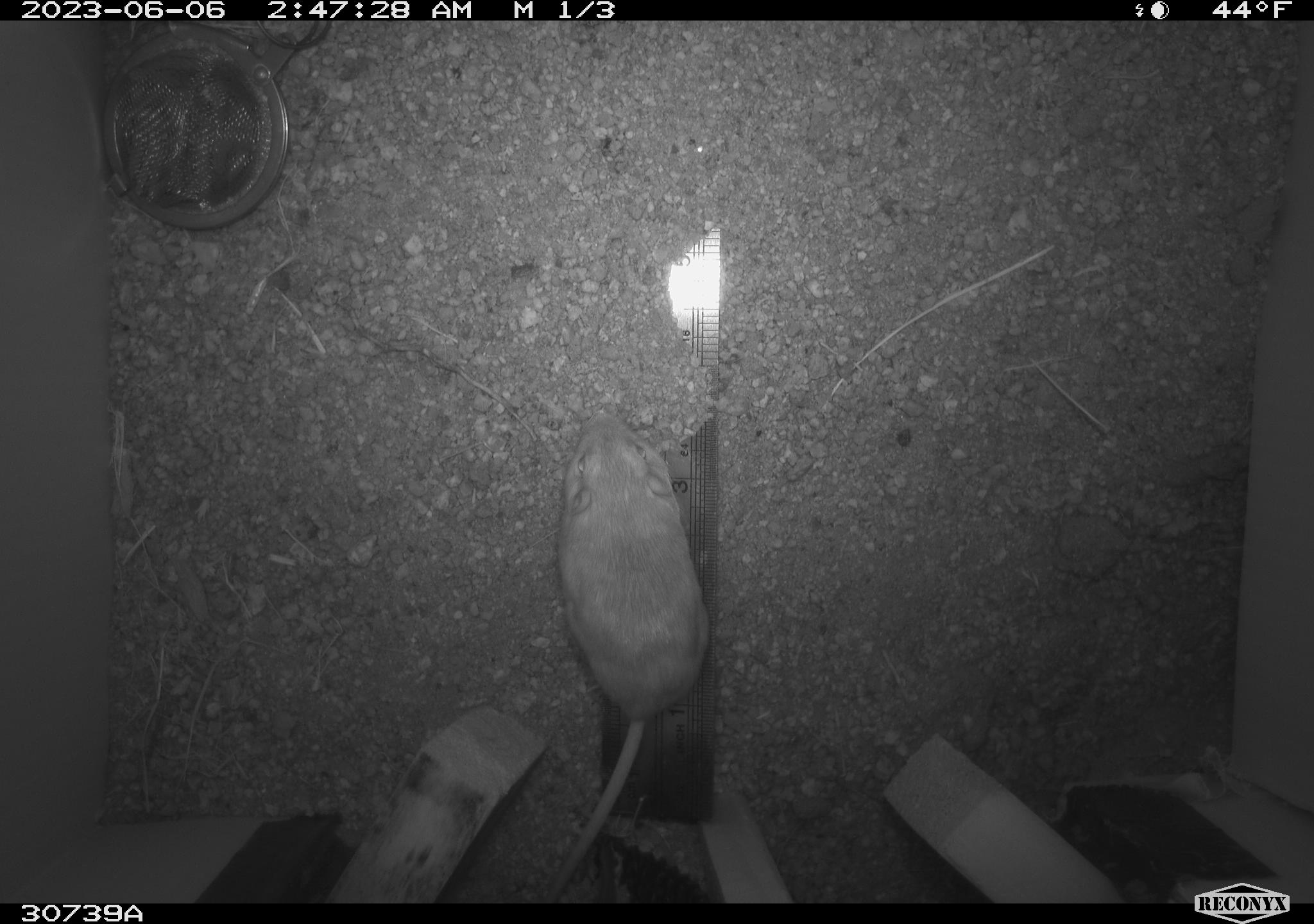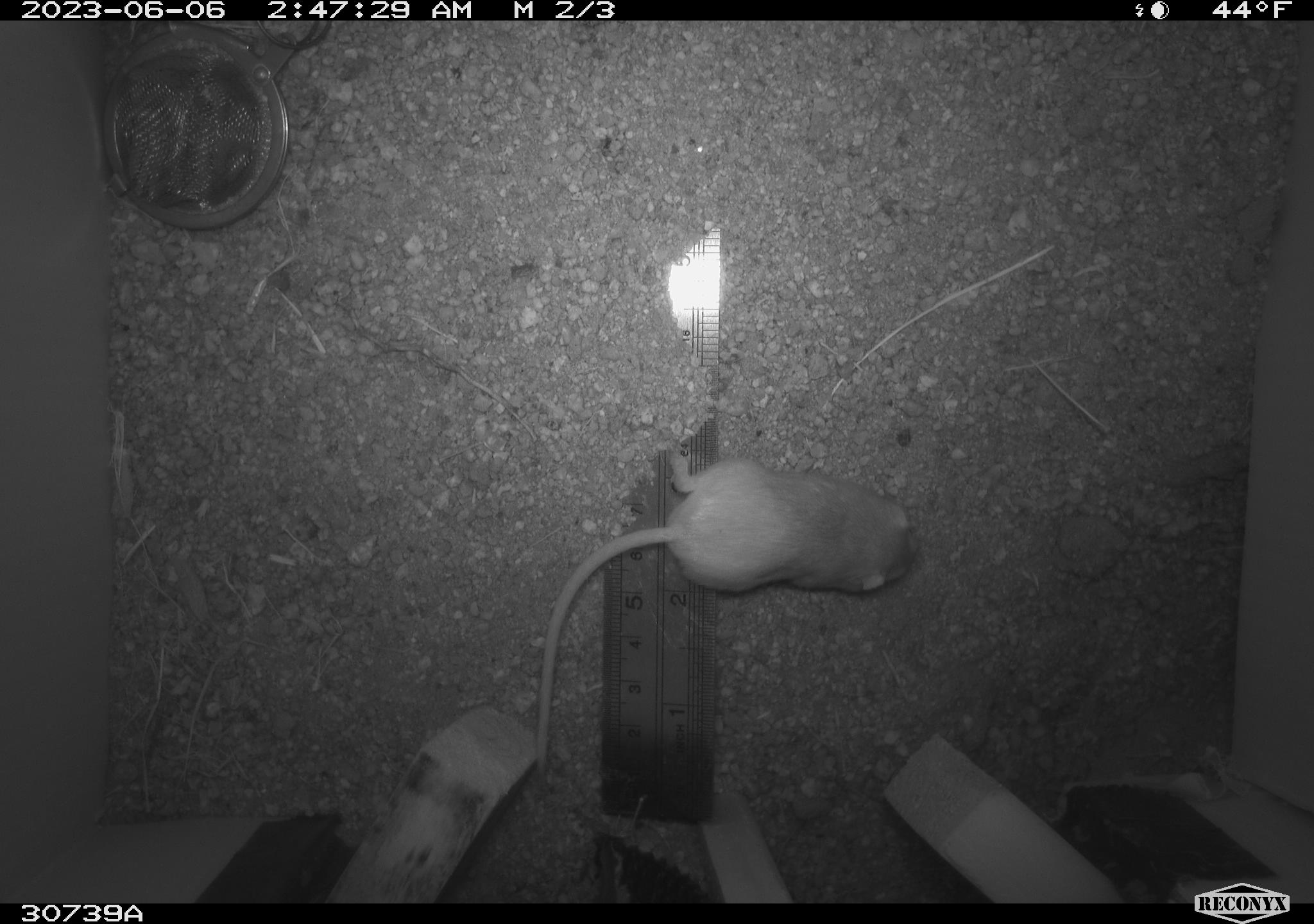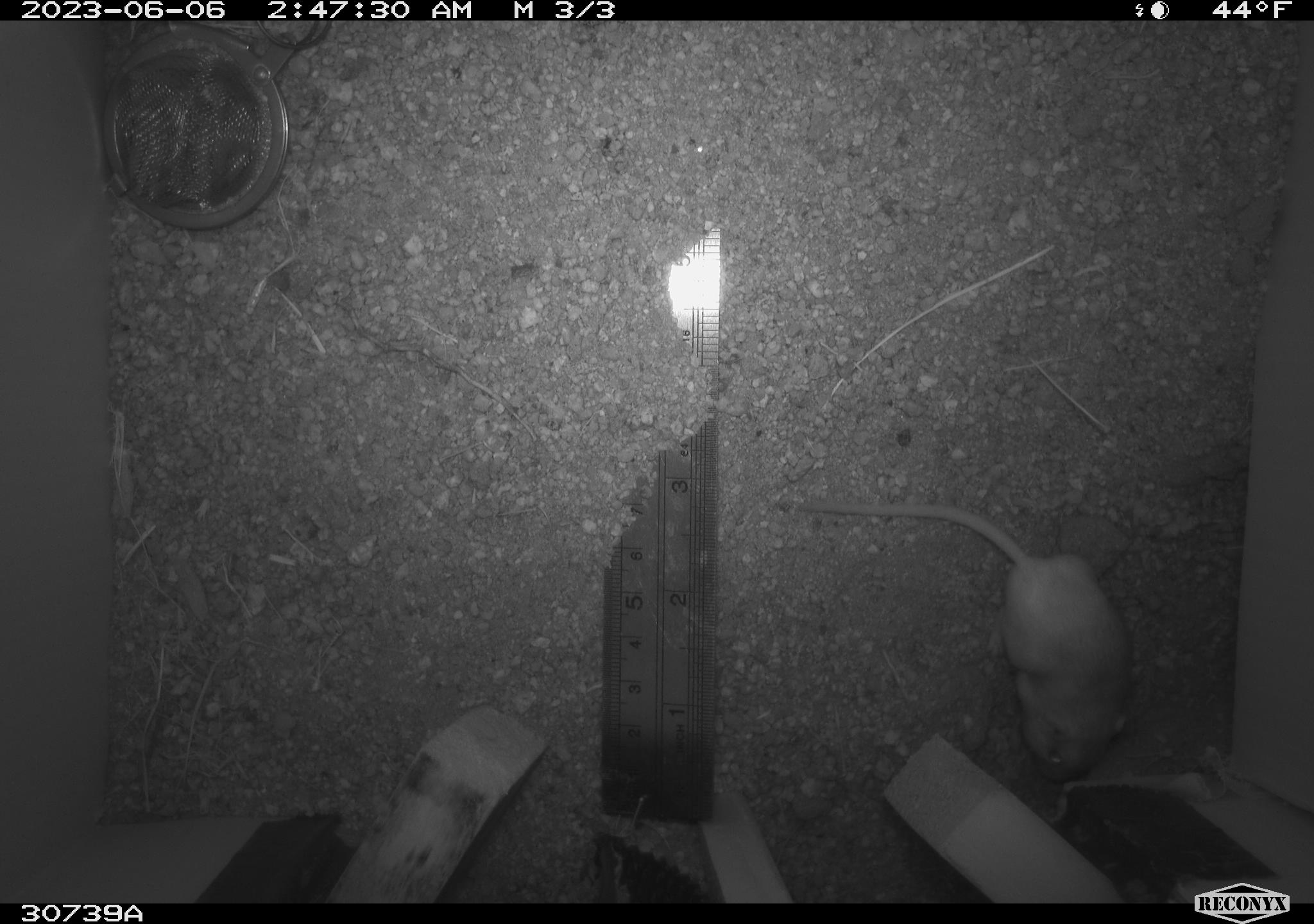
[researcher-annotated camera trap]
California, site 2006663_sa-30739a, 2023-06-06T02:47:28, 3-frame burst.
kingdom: Animalia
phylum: Chordata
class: Mammalia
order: Rodentia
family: Heteromyidae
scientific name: Heteromyidae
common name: kangaroo rats and pocket mice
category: heteromyidae family